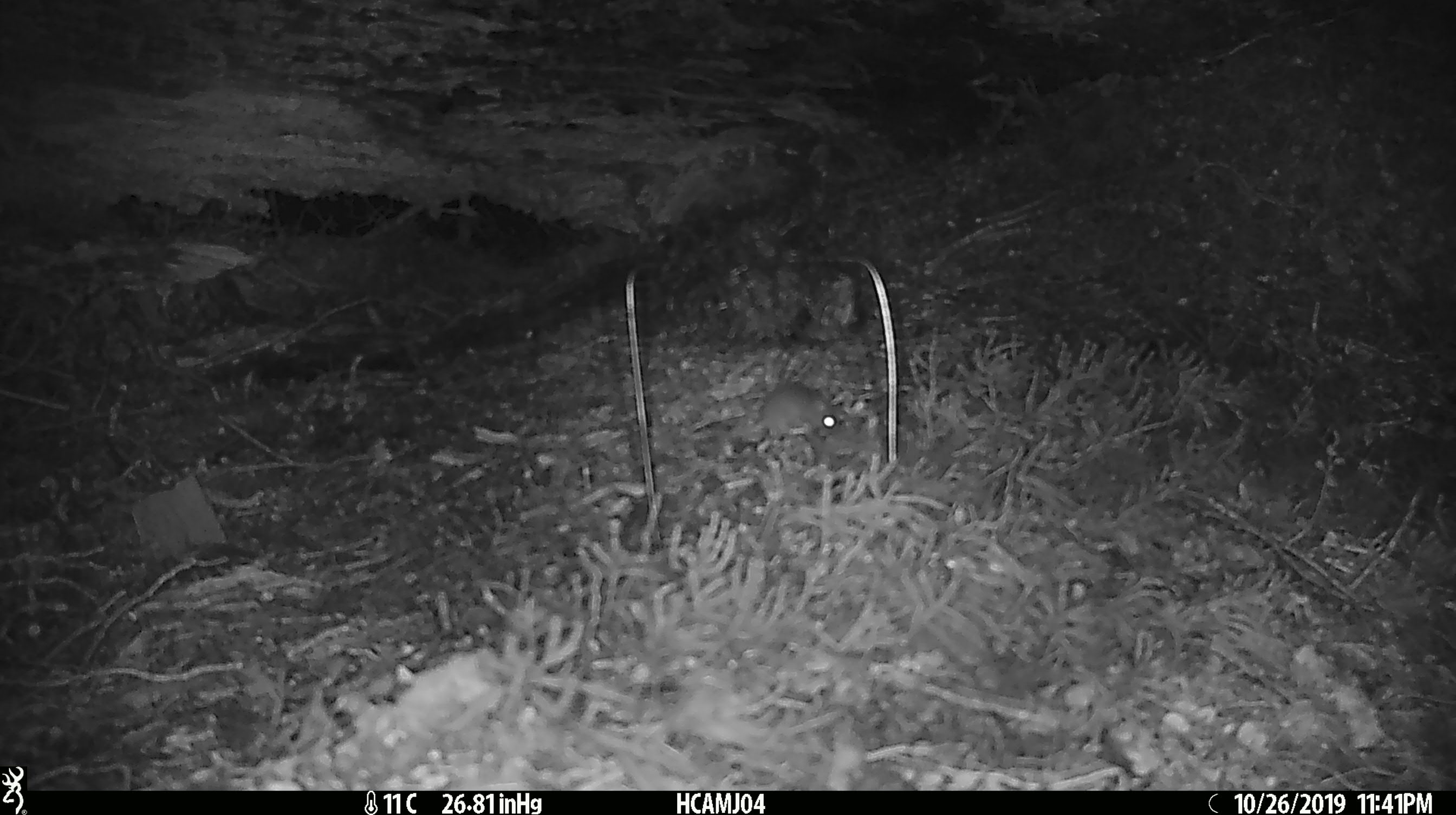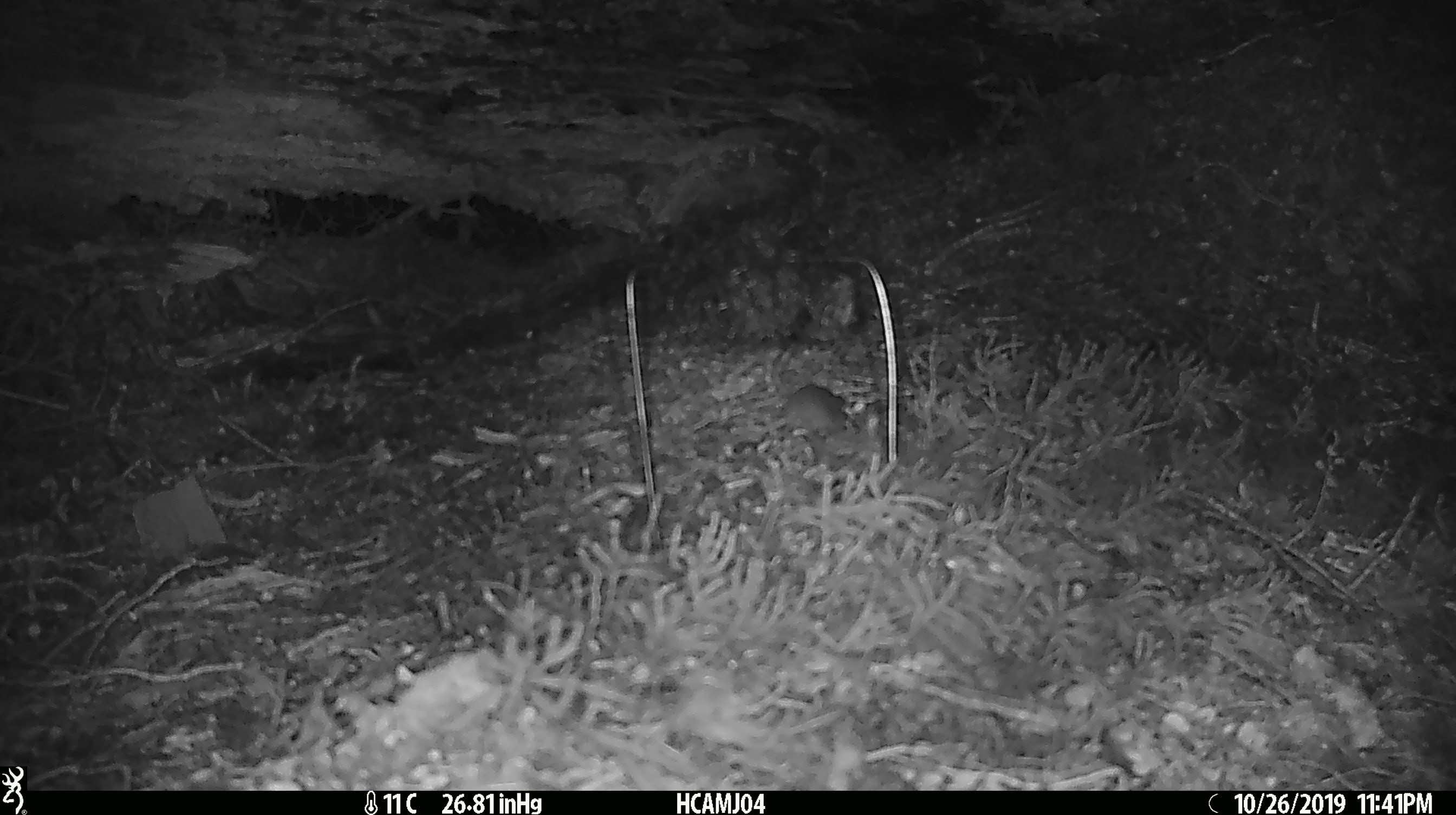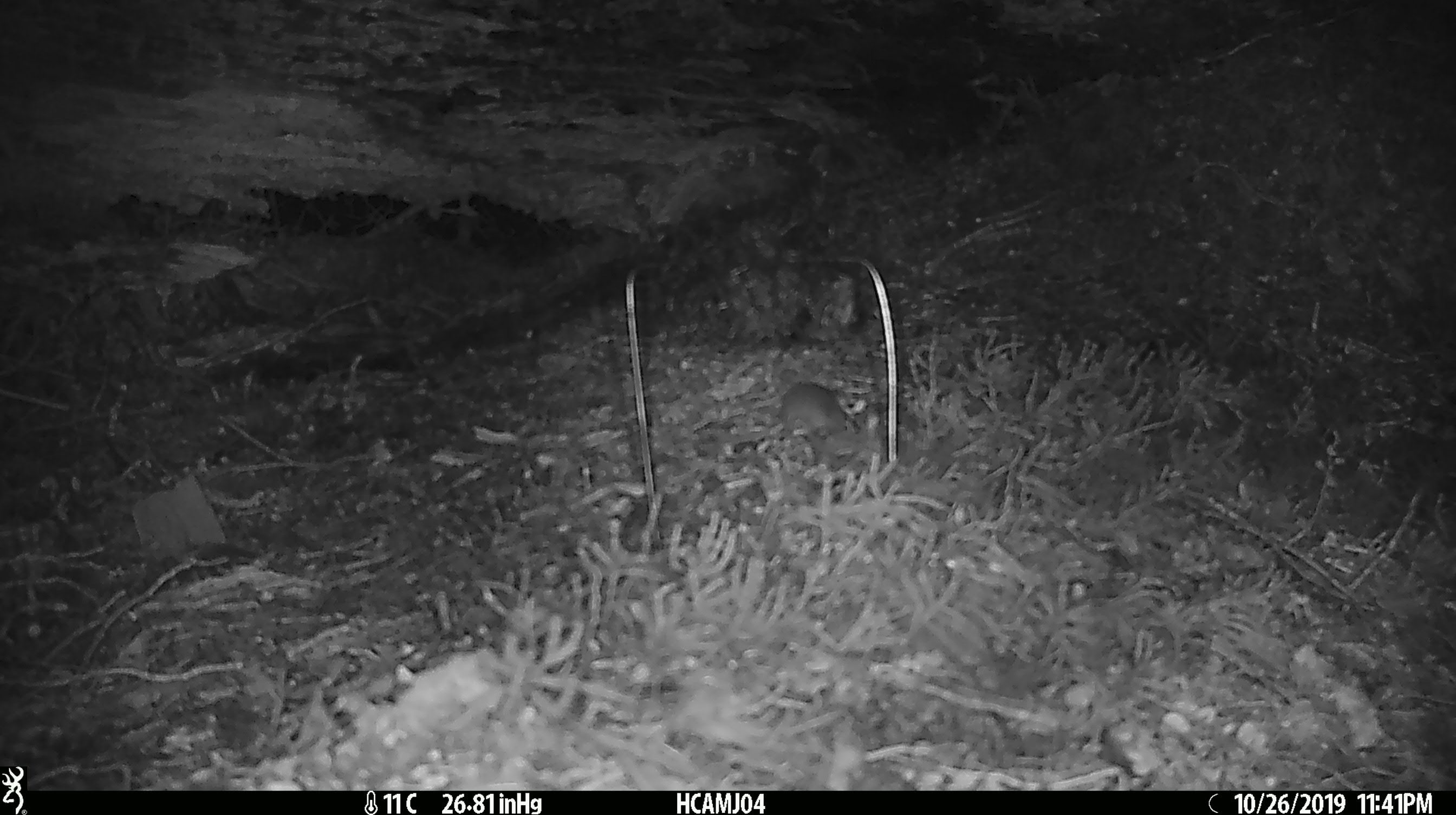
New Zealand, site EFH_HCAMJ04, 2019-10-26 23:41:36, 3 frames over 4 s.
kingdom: Animalia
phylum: Chordata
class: Mammalia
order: Rodentia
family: Muridae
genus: Mus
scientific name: Mus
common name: mouse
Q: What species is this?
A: Mouse (Mus).